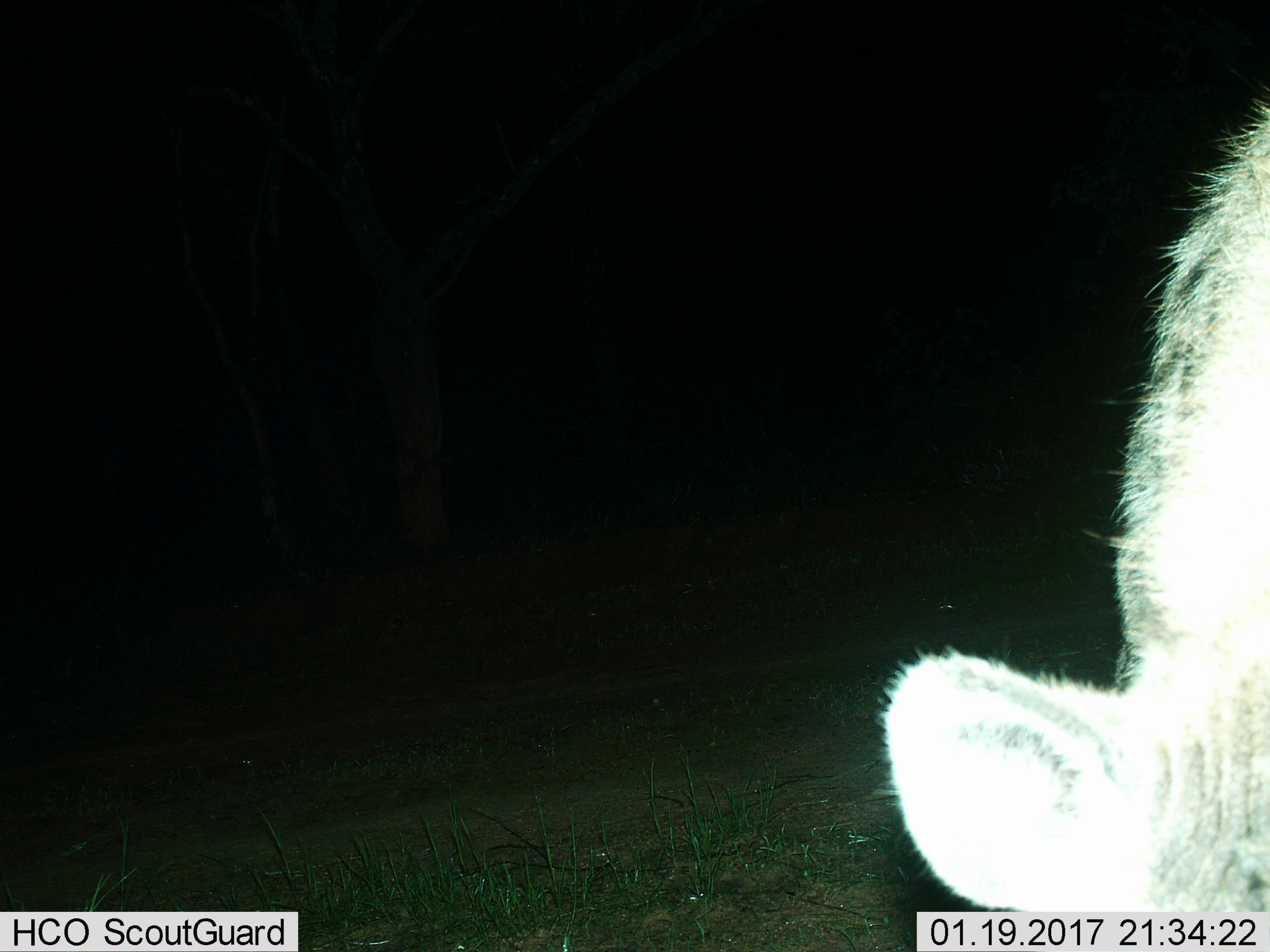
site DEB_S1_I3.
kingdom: Animalia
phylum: Chordata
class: Mammalia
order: Carnivora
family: Hyaenidae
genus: Crocuta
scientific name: Crocuta crocuta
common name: spotted hyena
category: hyenaspotted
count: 1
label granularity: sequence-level